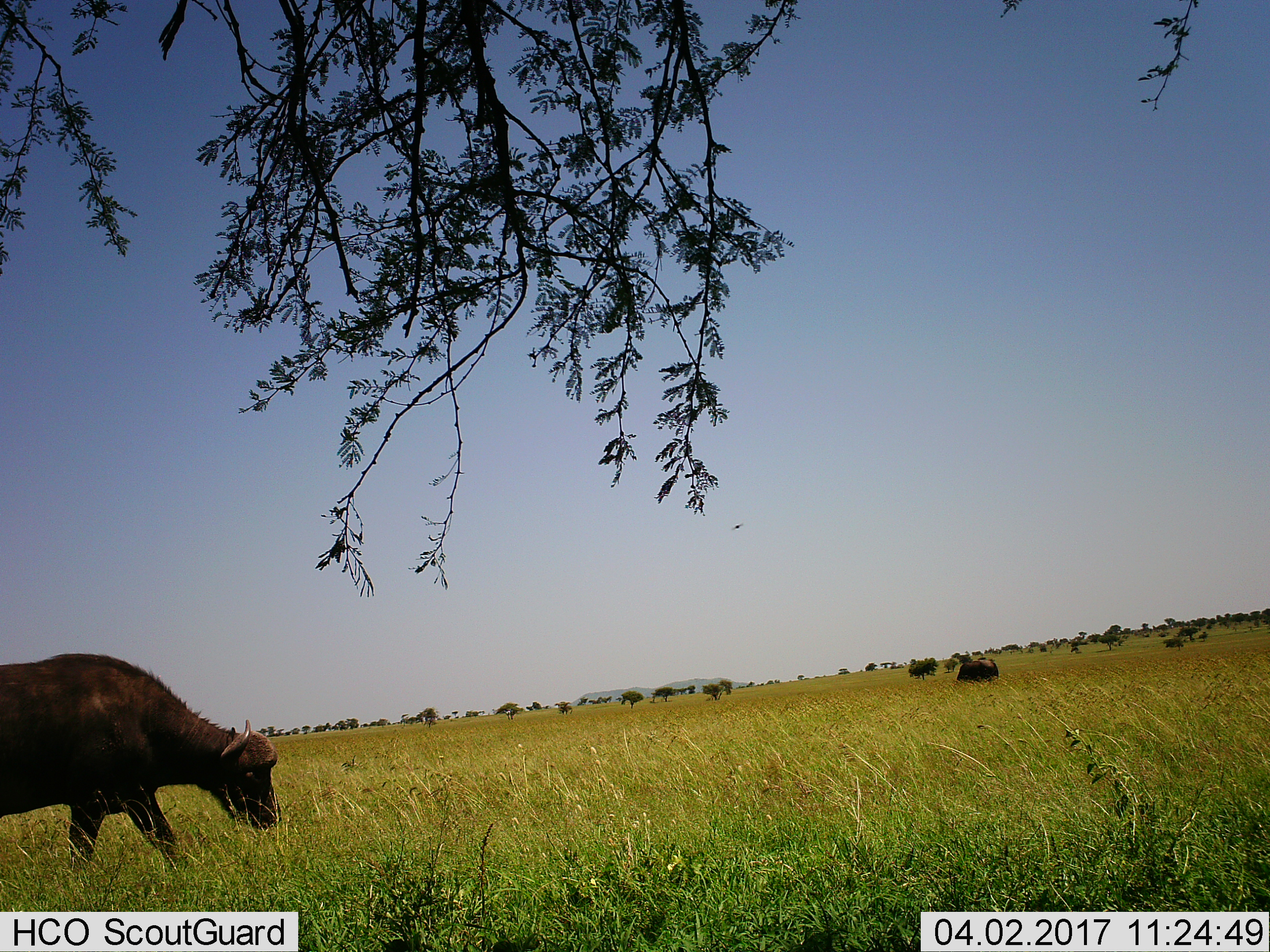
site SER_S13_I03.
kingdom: Animalia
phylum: Chordata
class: Mammalia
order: Artiodactyla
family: Bovidae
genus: Syncerus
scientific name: Syncerus caffer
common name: african buffalo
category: buffalo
Buffalo (african buffalo) (Syncerus caffer), count 2. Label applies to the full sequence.